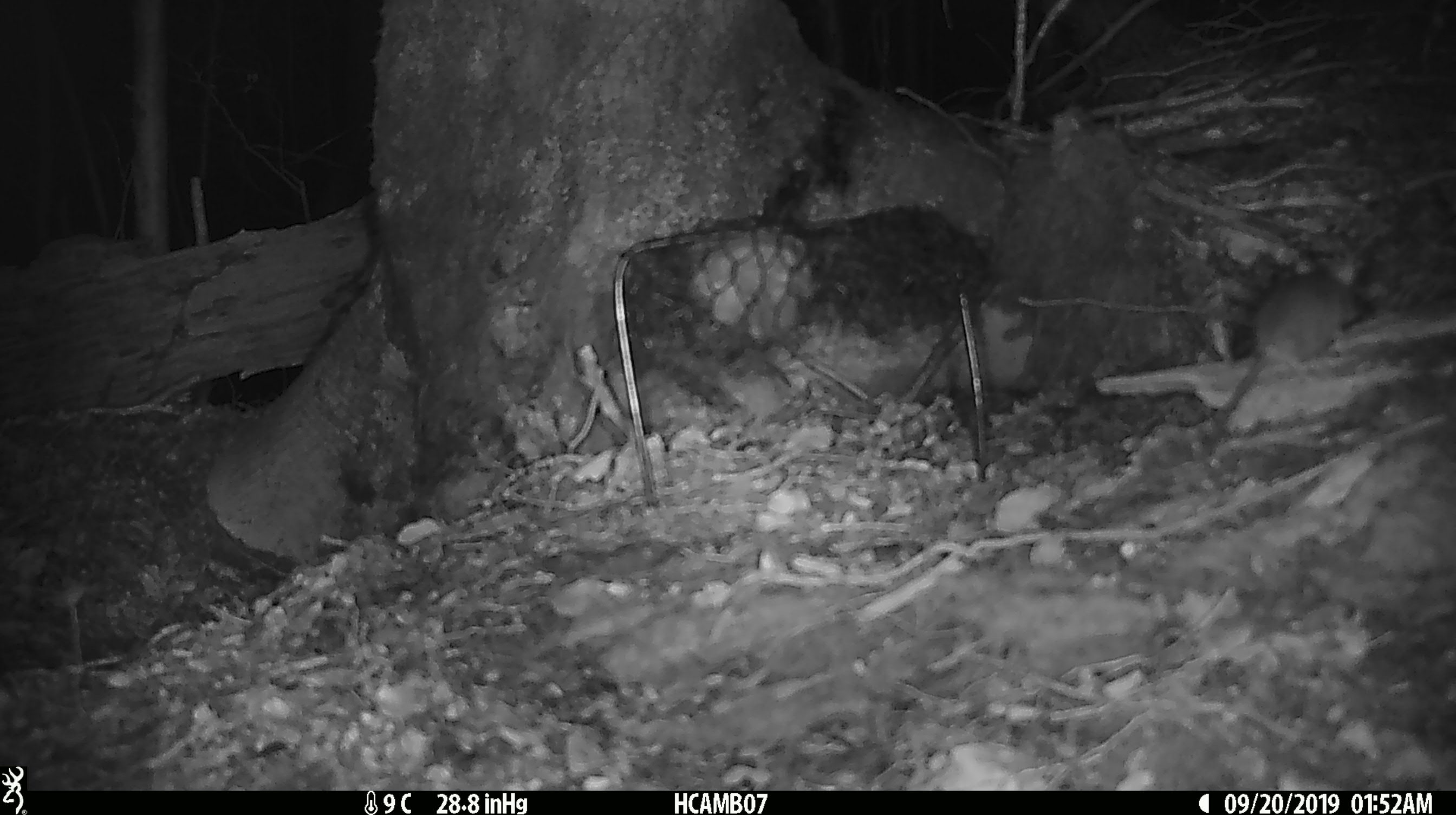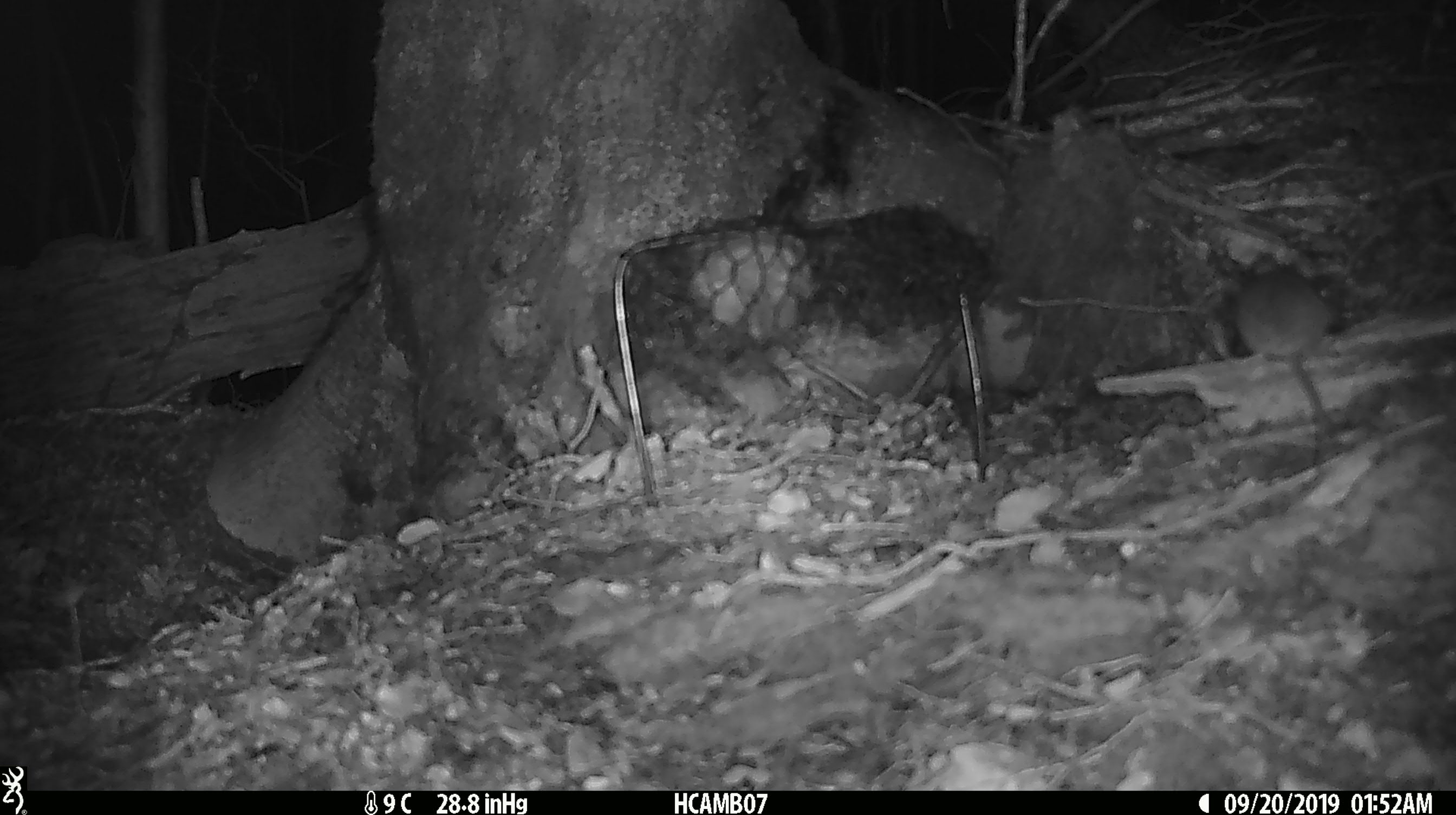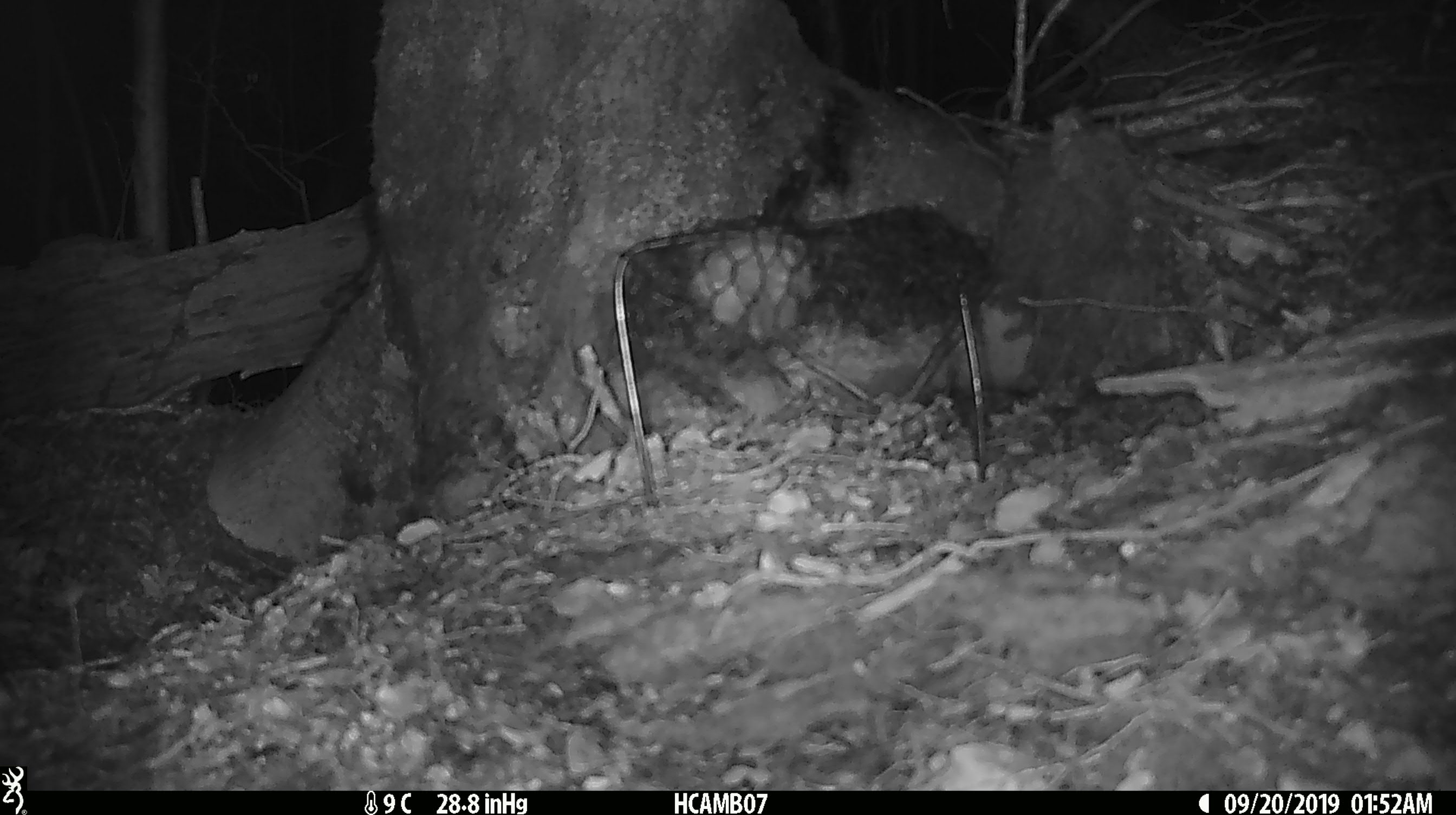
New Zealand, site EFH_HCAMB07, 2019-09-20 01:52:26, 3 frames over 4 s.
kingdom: Animalia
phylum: Chordata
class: Mammalia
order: Rodentia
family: Muridae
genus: Mus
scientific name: Mus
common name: mouse